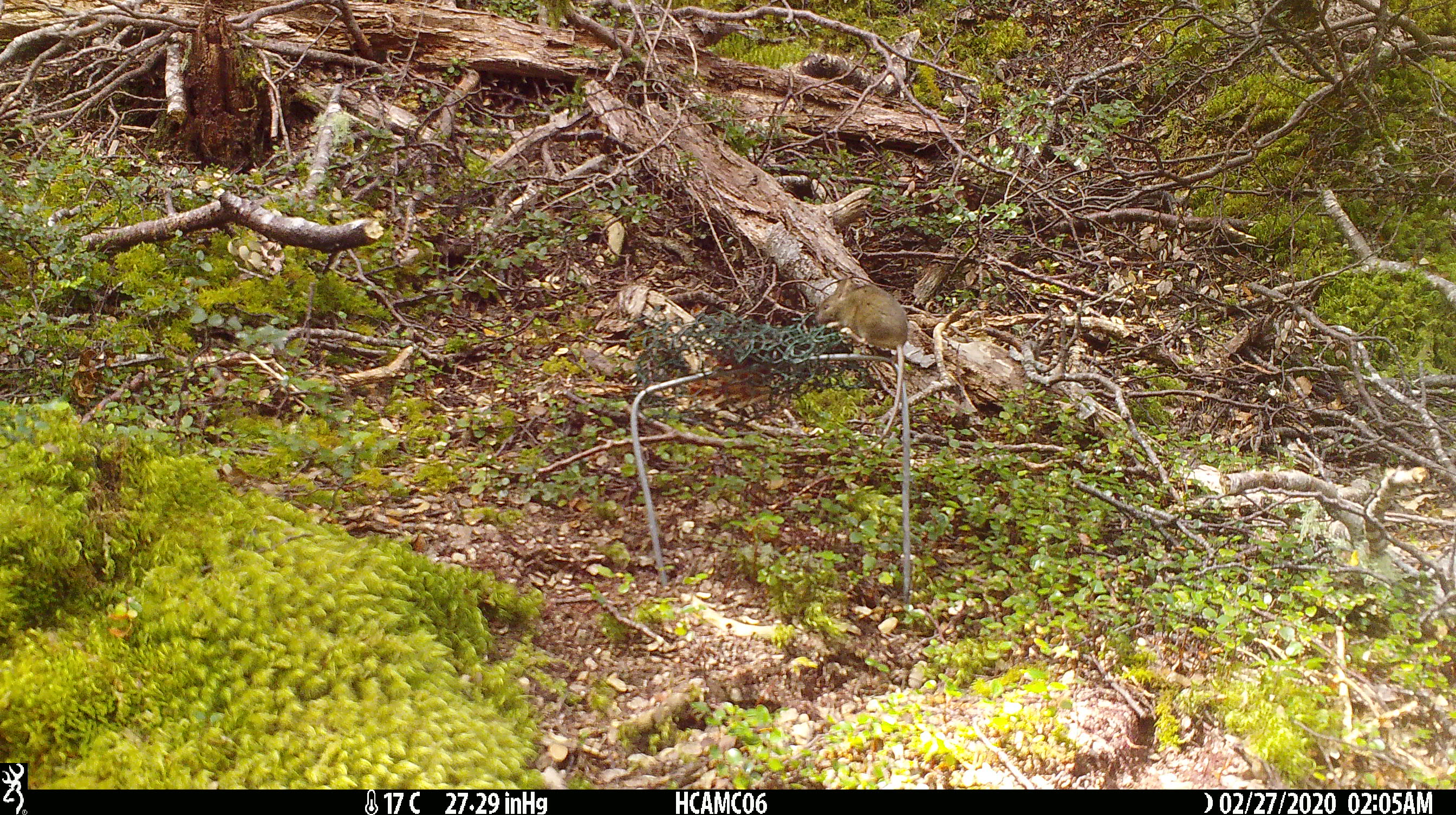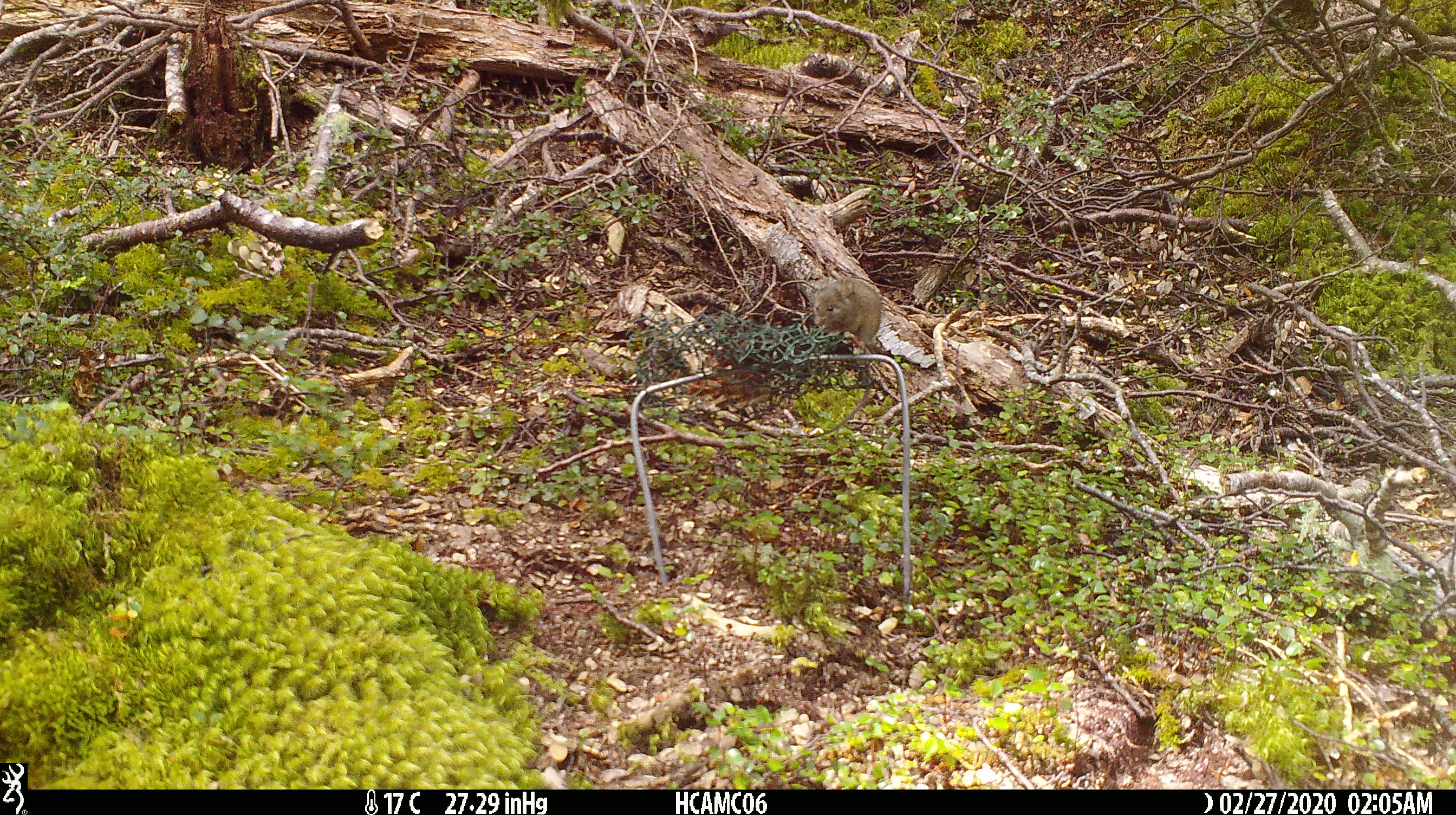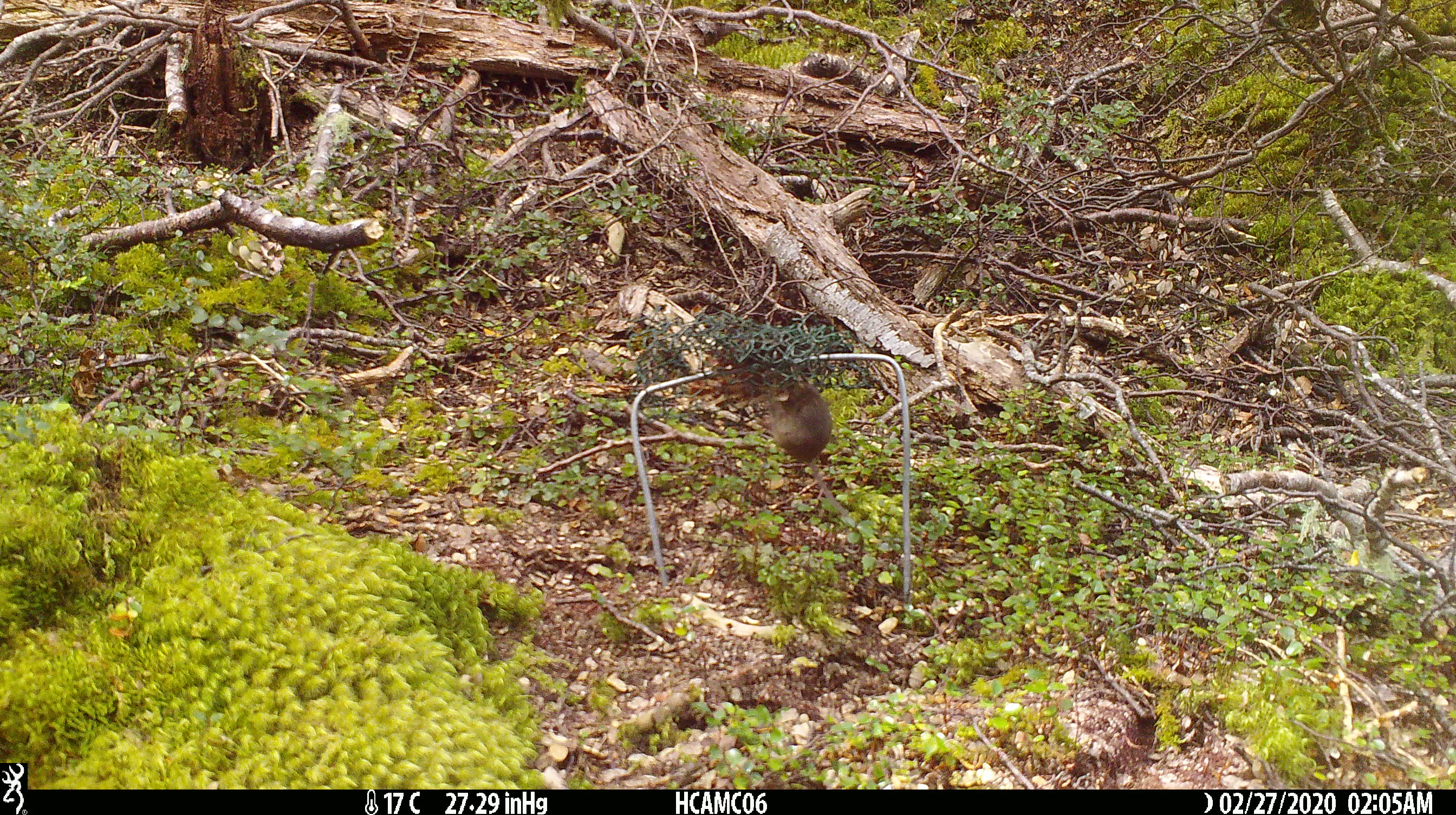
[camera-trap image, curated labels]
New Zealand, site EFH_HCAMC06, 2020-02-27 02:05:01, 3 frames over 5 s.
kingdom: Animalia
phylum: Chordata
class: Mammalia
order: Rodentia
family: Muridae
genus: Mus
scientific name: Mus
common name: mouse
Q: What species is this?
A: Mouse (Mus).